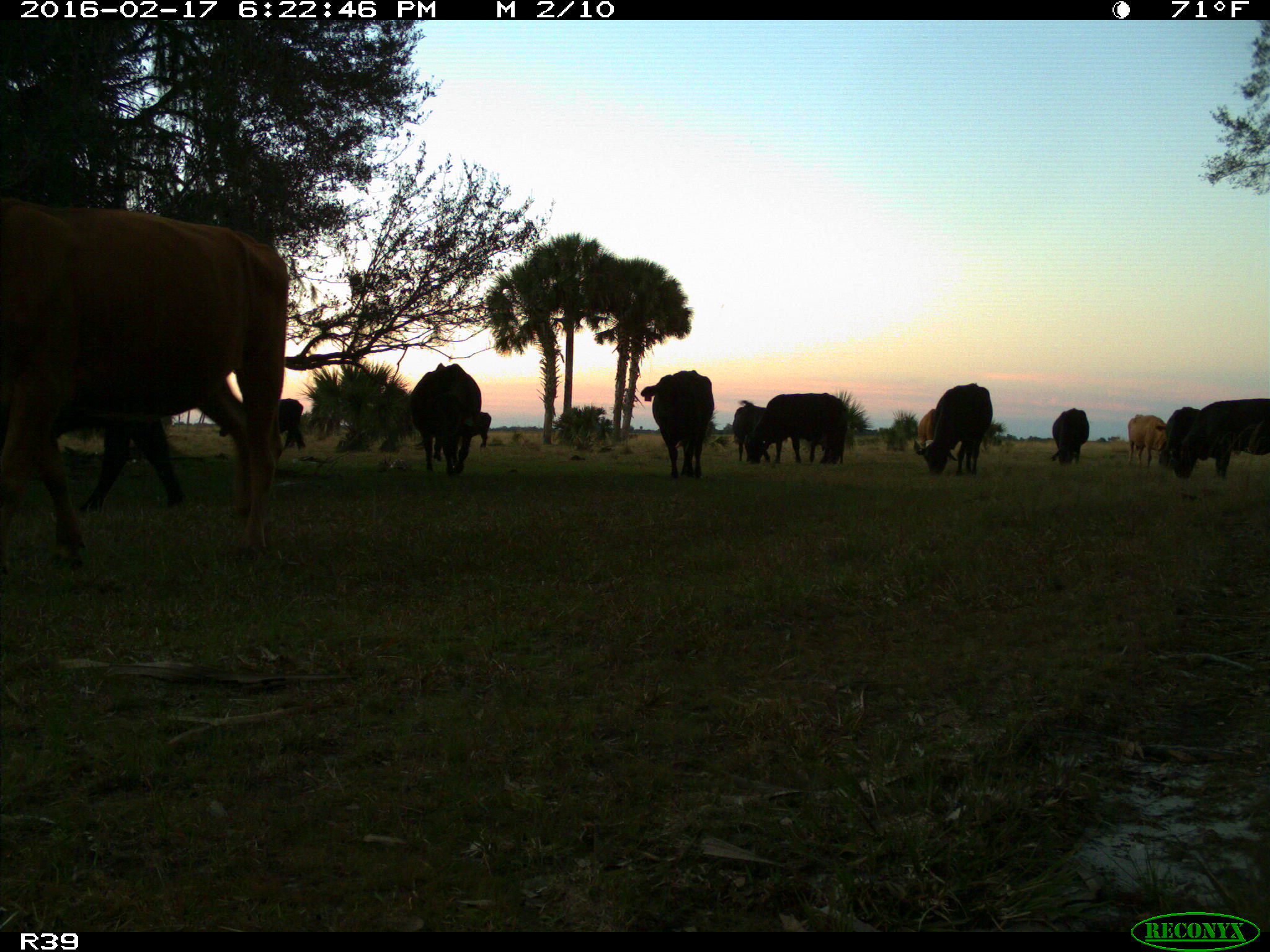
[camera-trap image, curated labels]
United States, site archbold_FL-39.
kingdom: Animalia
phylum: Chordata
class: Mammalia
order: Artiodactyla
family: Bovidae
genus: Bos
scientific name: Bos taurus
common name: domestic cow